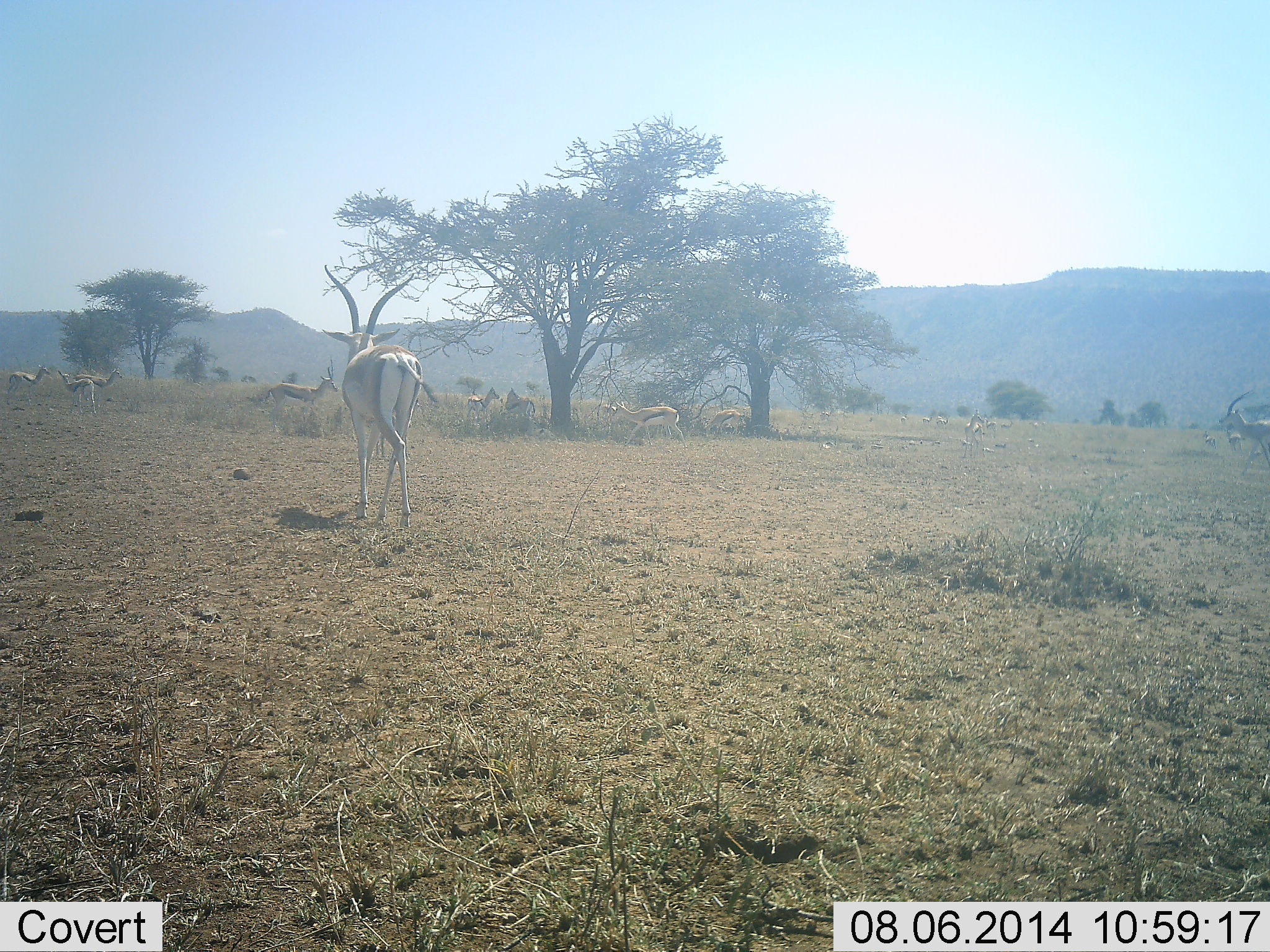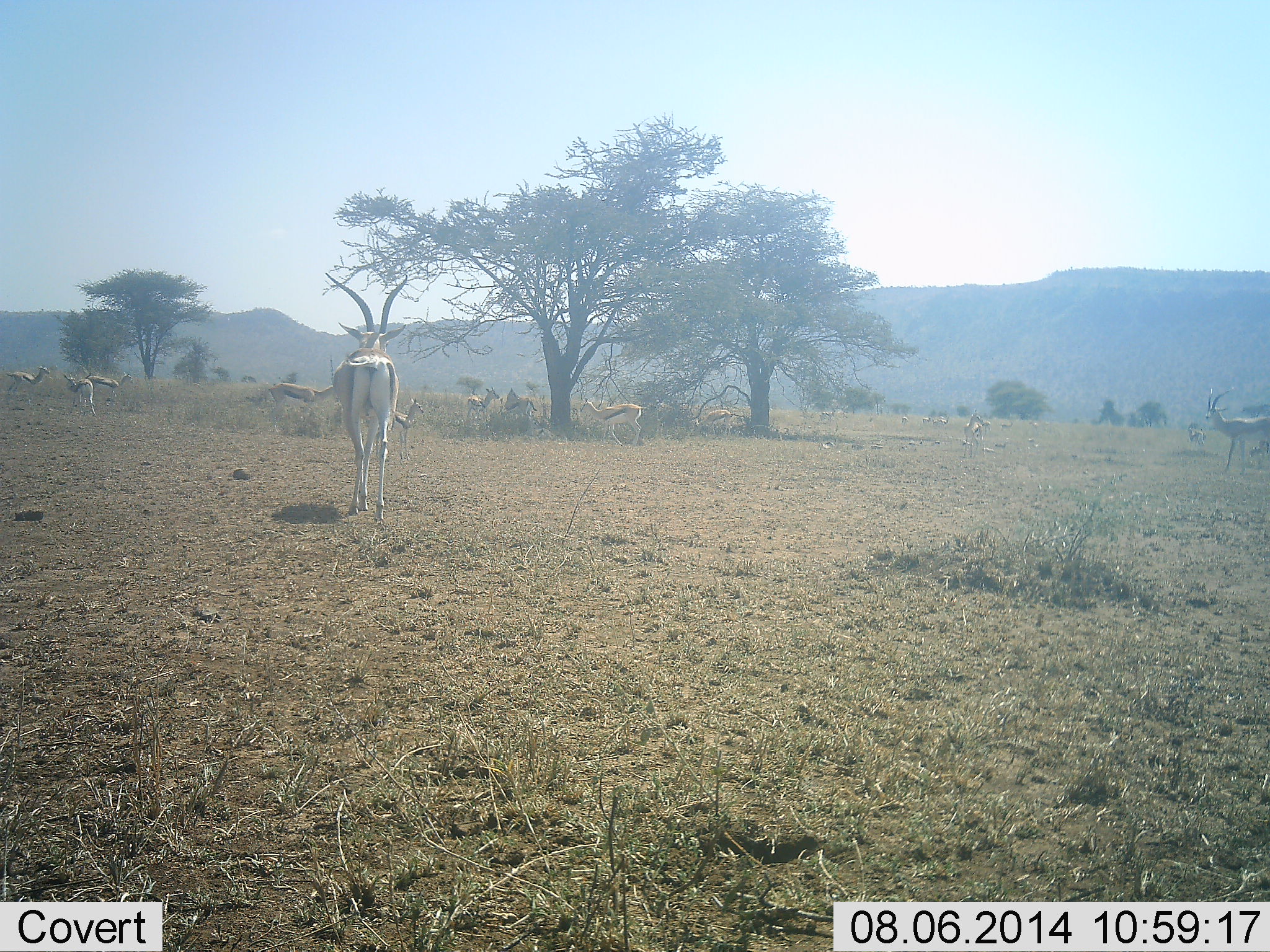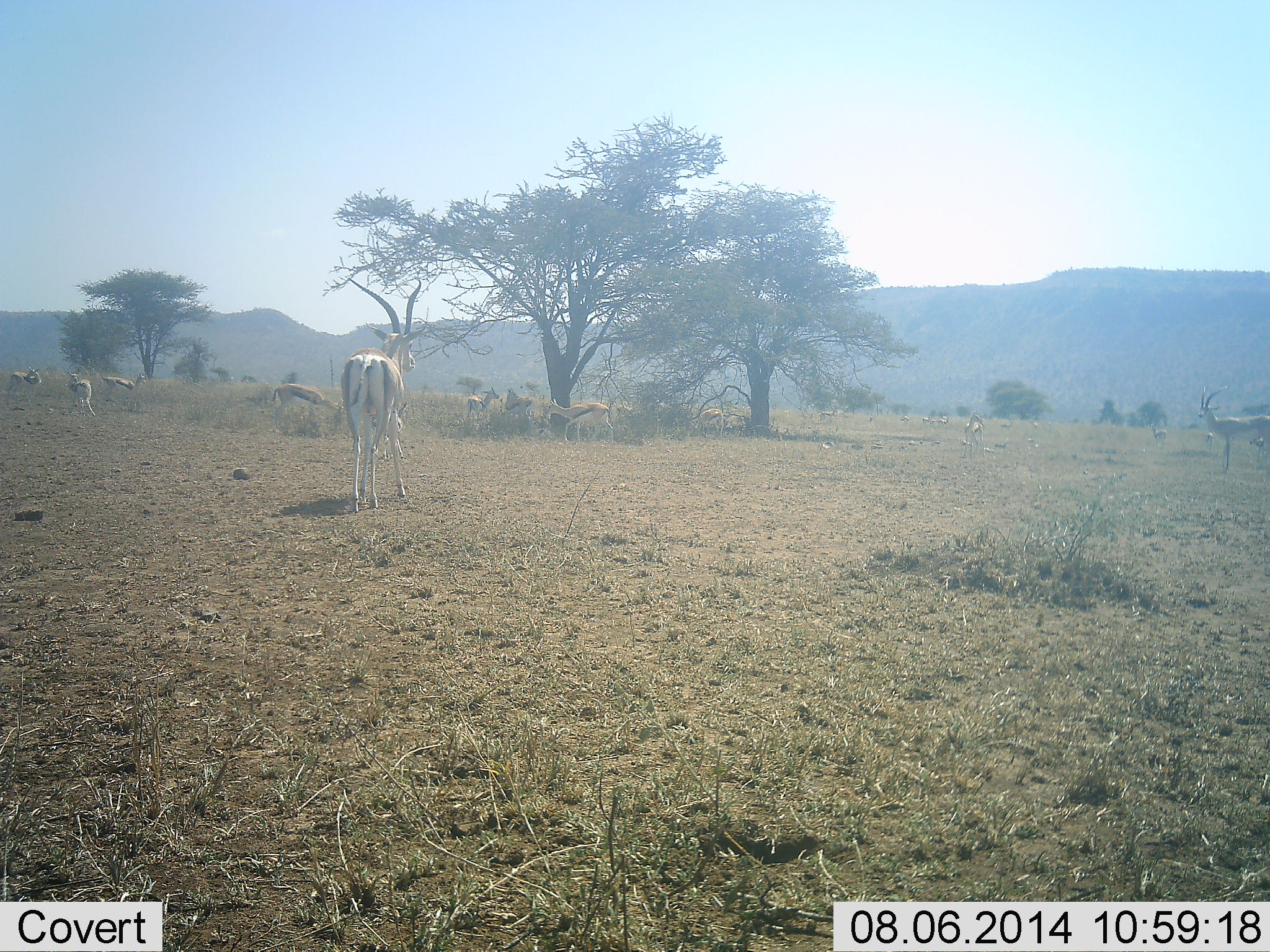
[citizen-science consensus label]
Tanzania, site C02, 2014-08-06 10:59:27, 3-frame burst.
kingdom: Animalia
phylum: Chordata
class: Mammalia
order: Artiodactyla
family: Bovidae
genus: Eudorcas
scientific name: Eudorcas thomsonii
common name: thomson's gazelle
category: gazellethomsons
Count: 11-50.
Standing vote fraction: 77%.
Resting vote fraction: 15%.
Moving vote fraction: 69%.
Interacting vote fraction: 8%.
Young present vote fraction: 0%.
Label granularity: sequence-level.